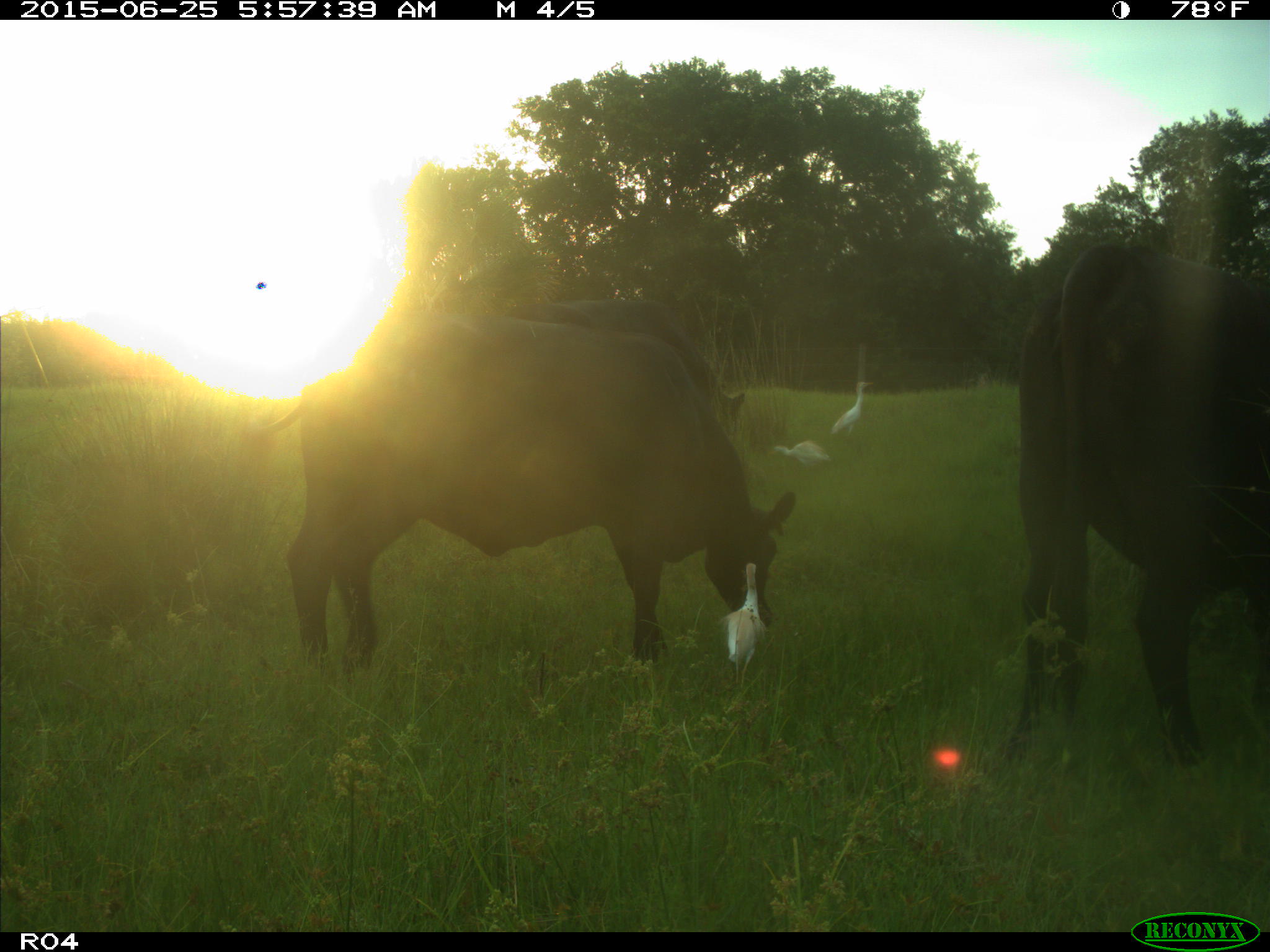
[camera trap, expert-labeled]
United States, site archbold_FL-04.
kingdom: Animalia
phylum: Chordata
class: Mammalia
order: Artiodactyla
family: Bovidae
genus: Bos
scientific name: Bos taurus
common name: domestic cow